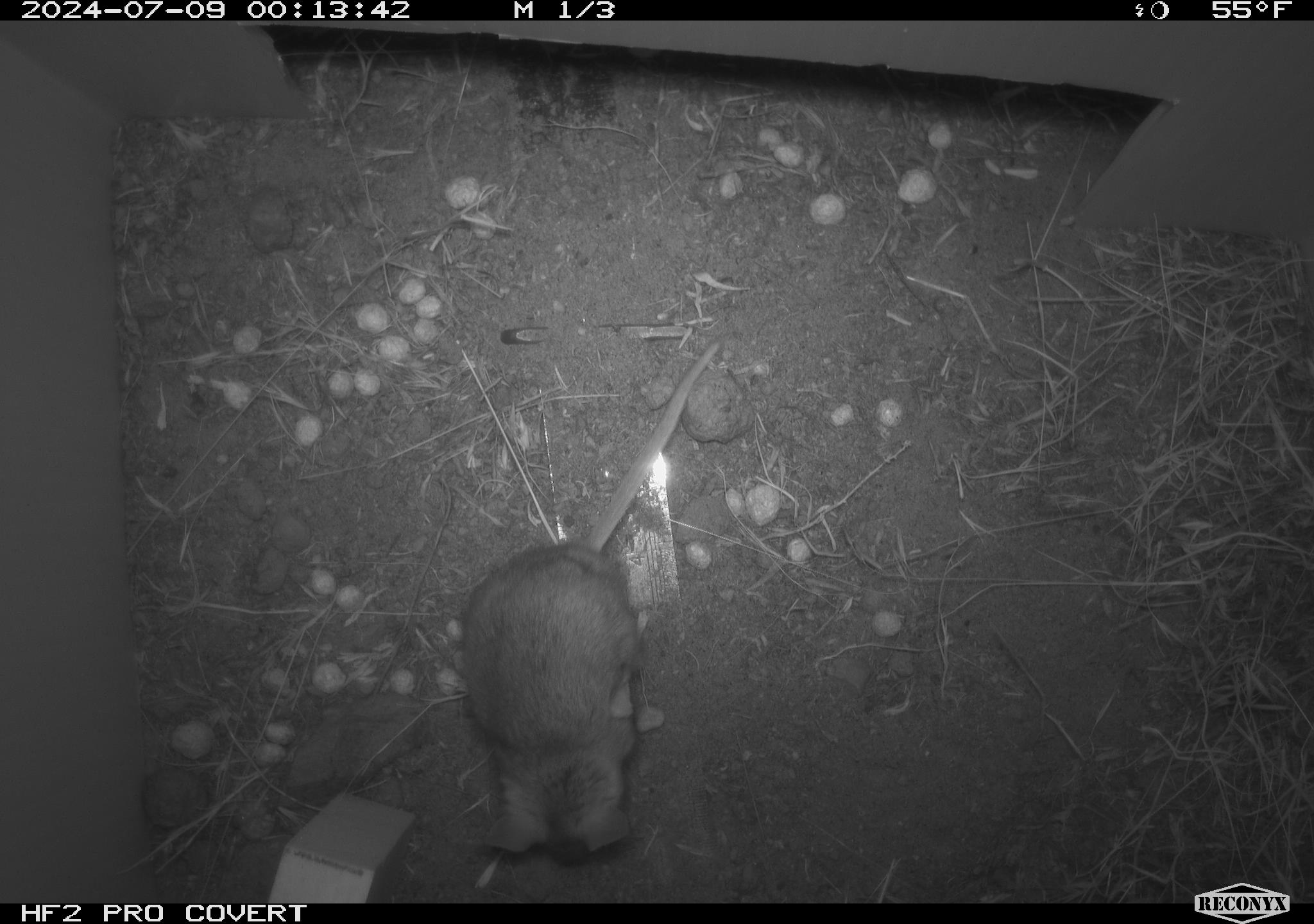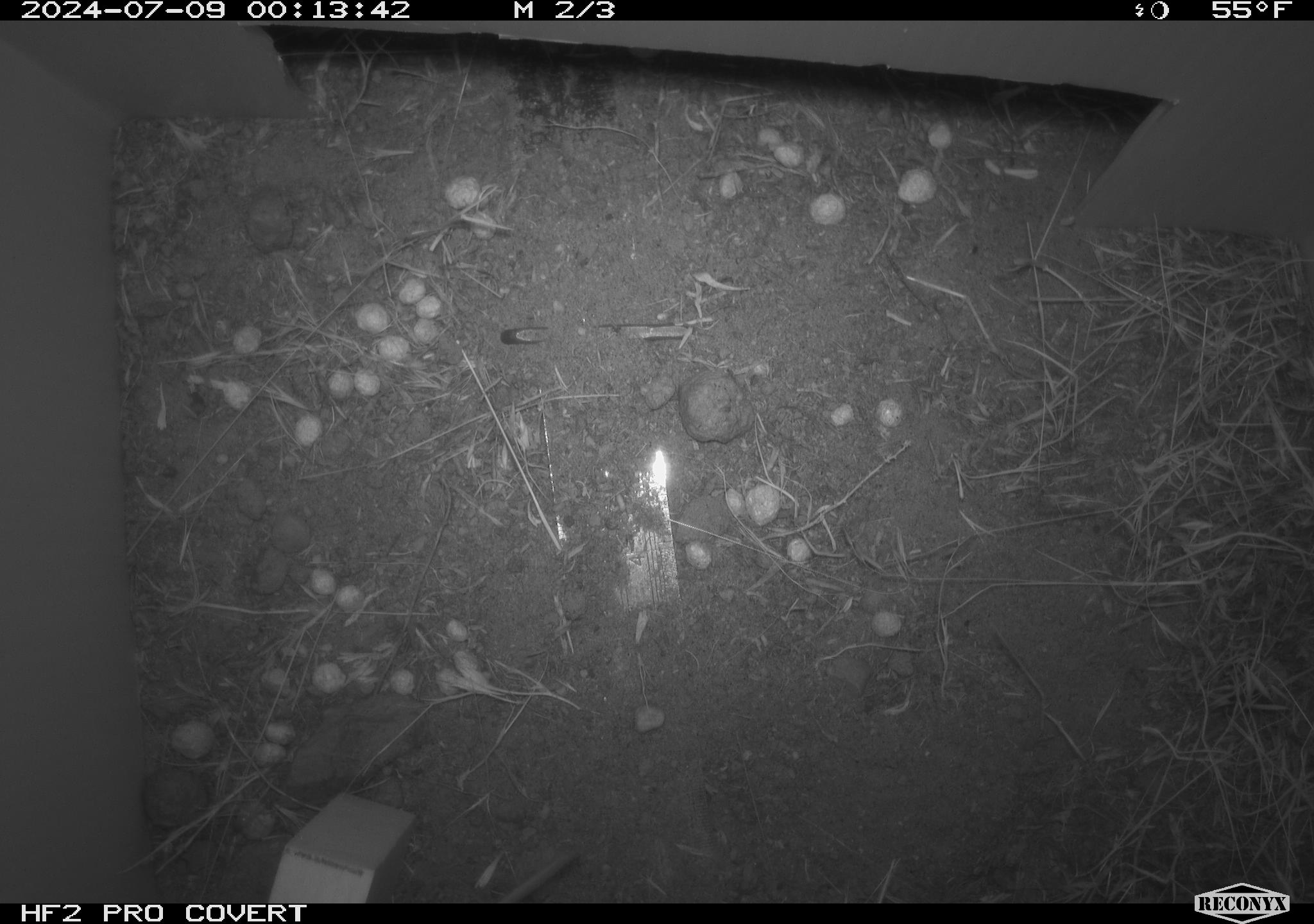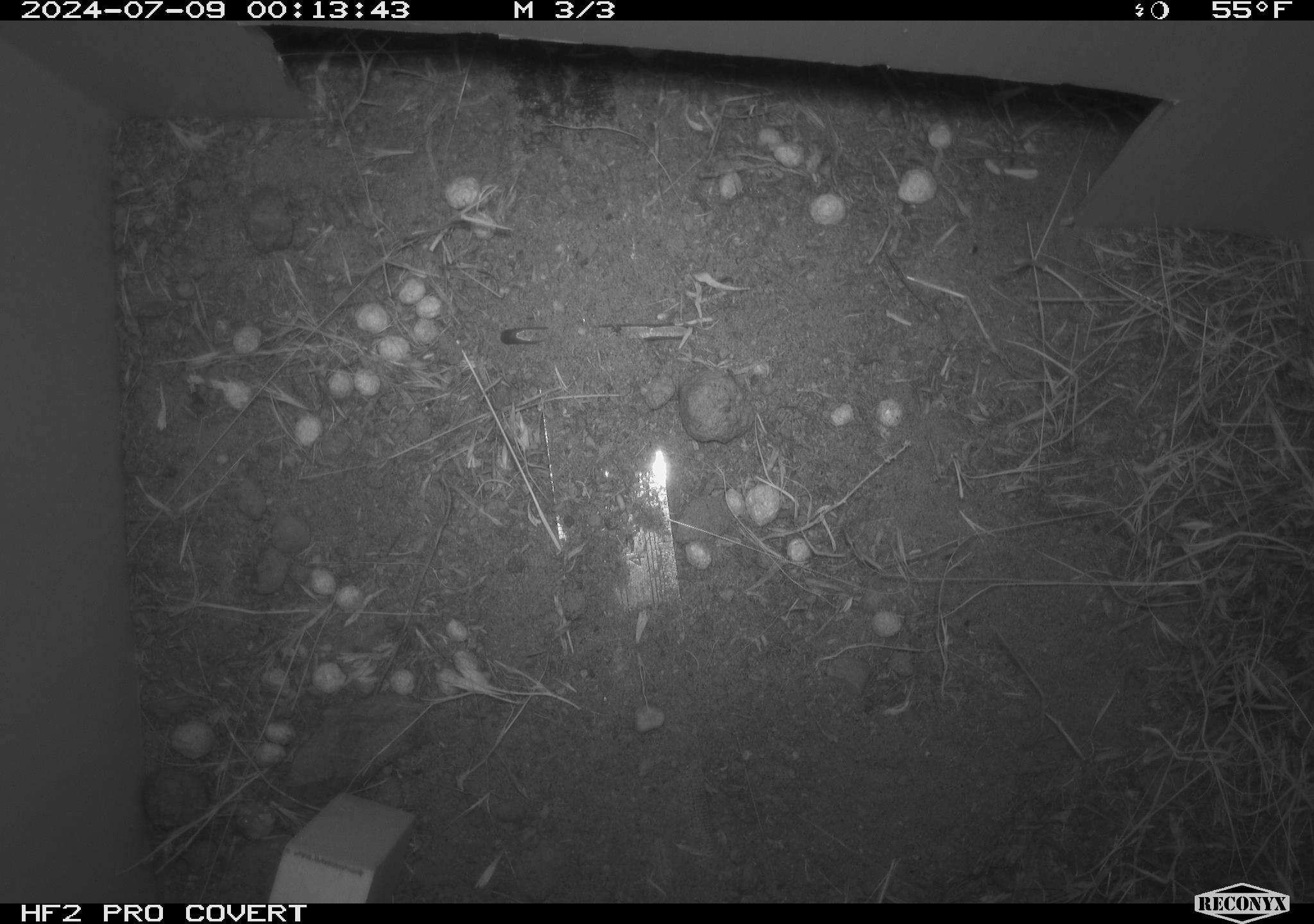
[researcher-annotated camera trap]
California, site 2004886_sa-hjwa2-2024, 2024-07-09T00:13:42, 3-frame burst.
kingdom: Animalia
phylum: Chordata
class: Mammalia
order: Rodentia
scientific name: Rodentia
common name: rodent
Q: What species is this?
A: Rodent (Rodentia).